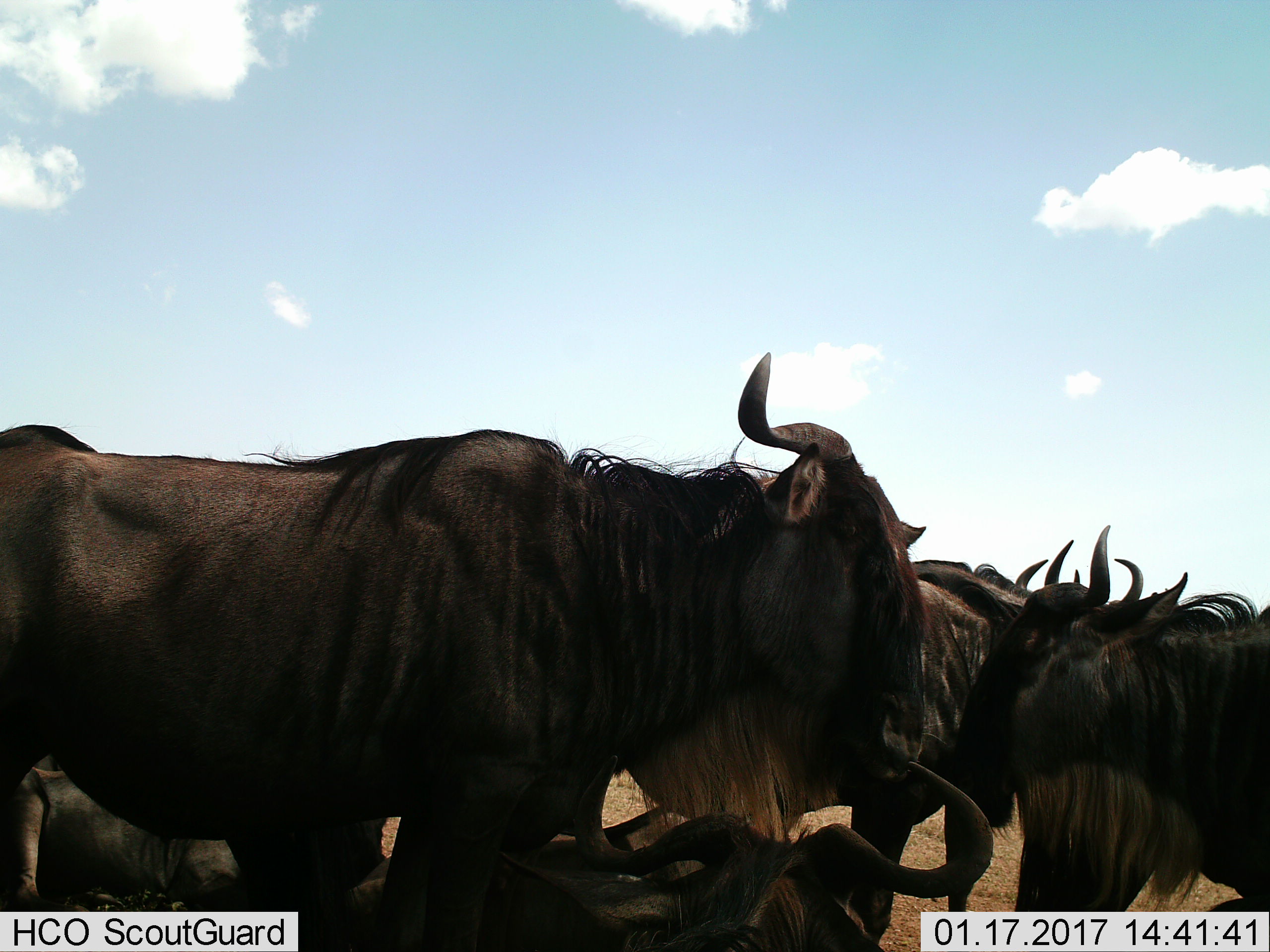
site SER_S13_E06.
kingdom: Animalia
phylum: Chordata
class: Mammalia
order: Artiodactyla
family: Bovidae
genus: Connochaetes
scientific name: Connochaetes taurinus taurinus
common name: blue wildebeest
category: wildebeestblue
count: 5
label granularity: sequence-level